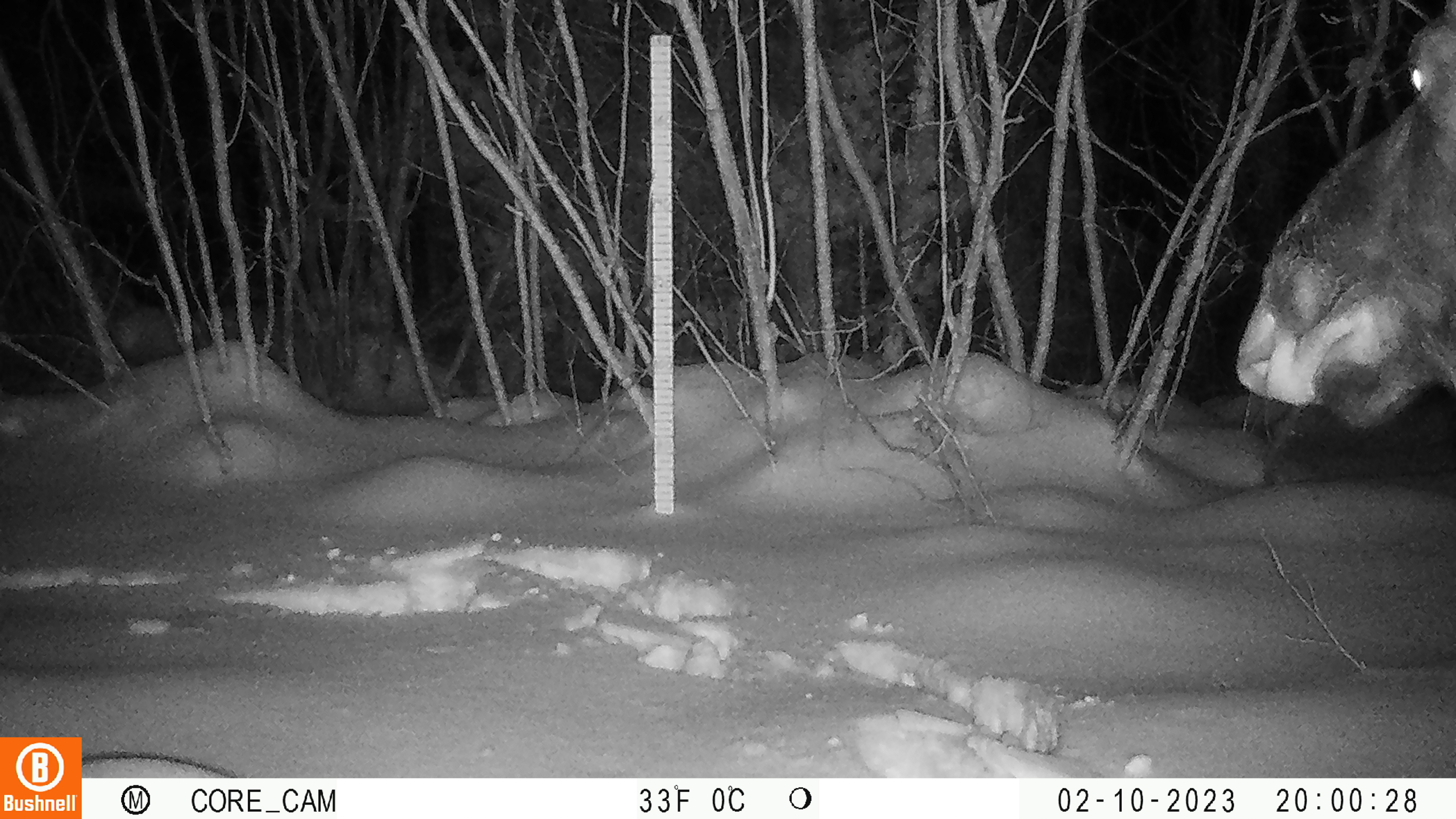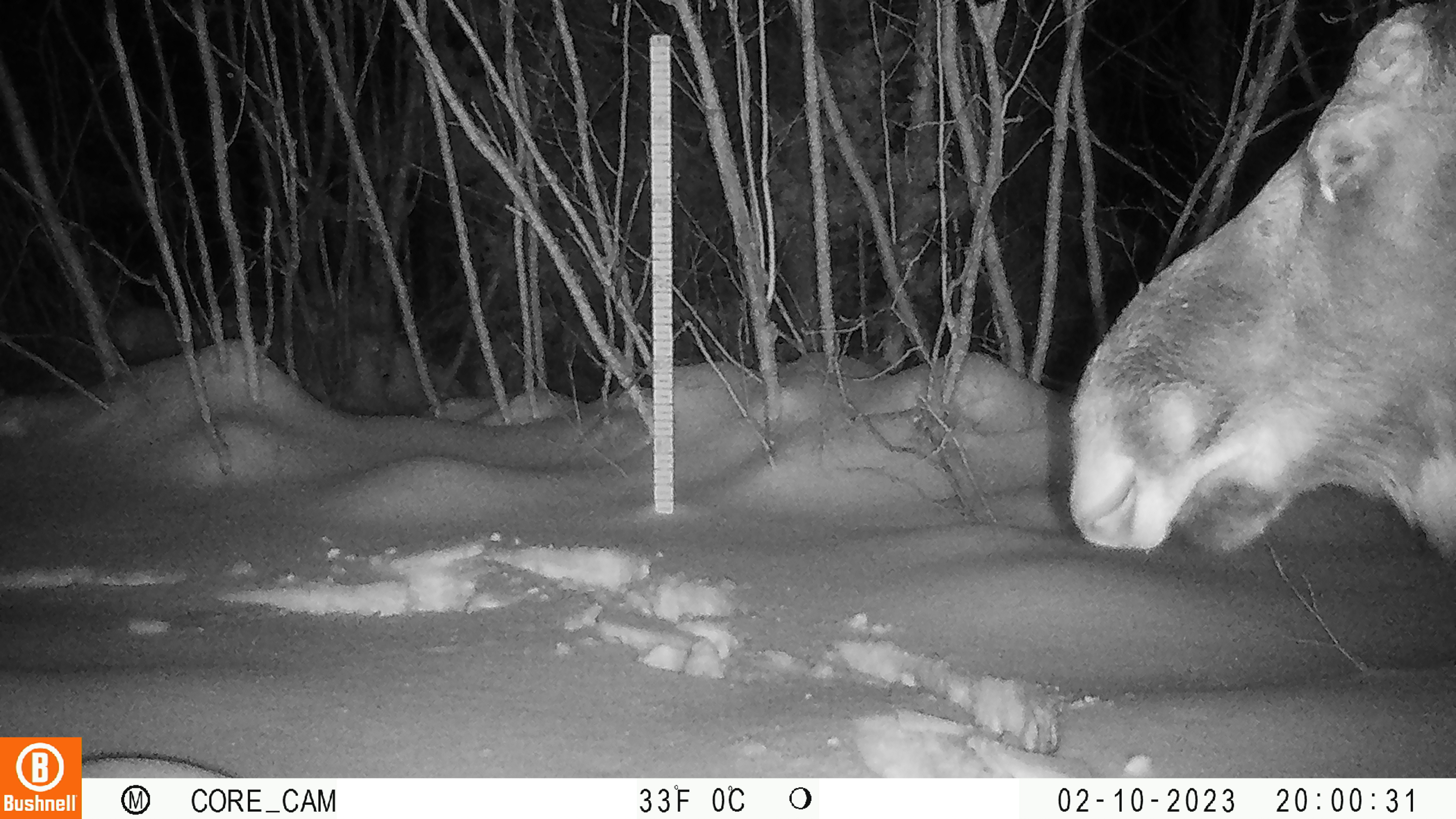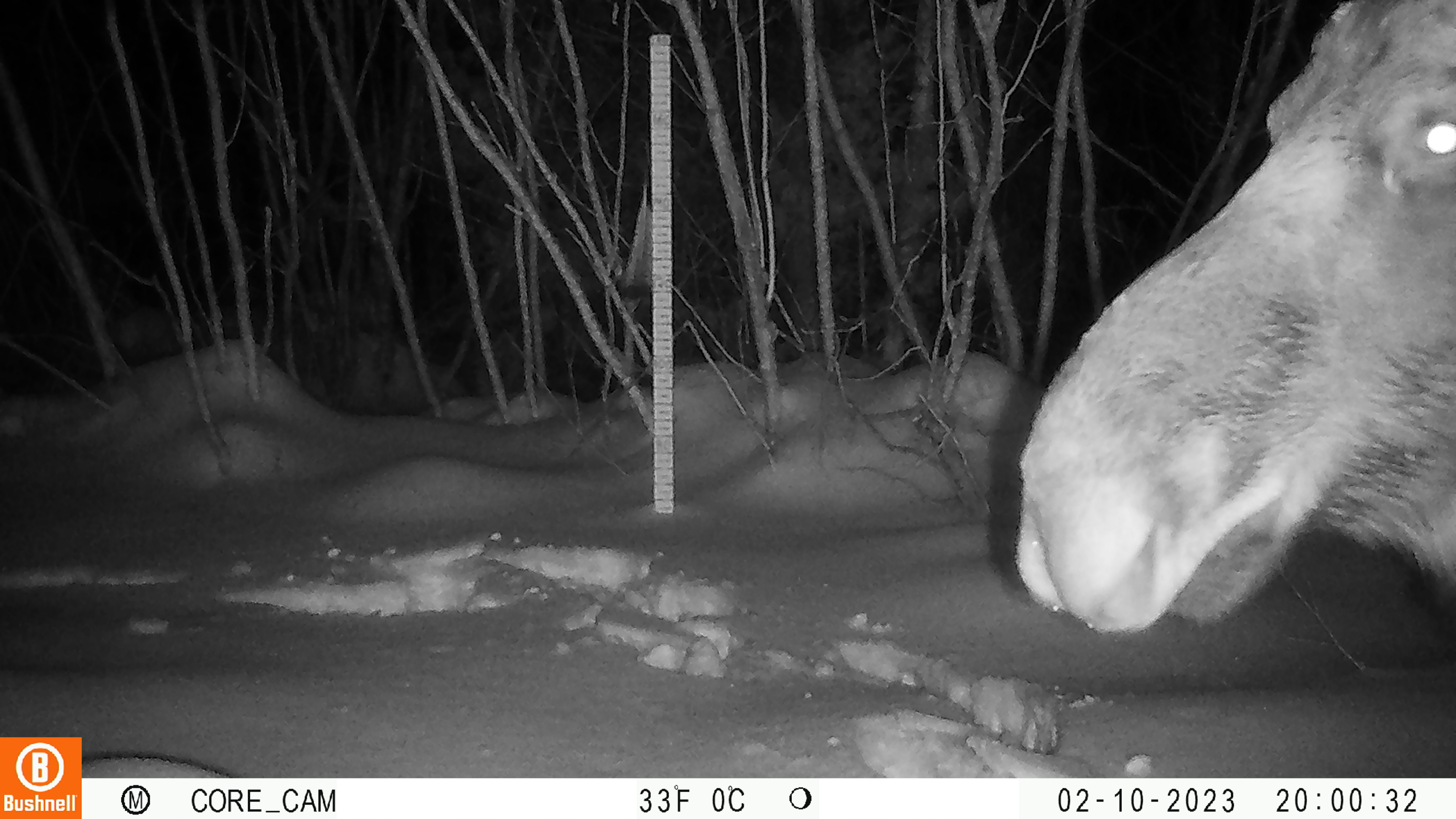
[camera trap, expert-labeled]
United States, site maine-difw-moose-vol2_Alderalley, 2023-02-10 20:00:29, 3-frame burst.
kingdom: Animalia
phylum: Chordata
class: Mammalia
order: Artiodactyla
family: Cervidae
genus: Alces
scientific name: Alces alces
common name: moose